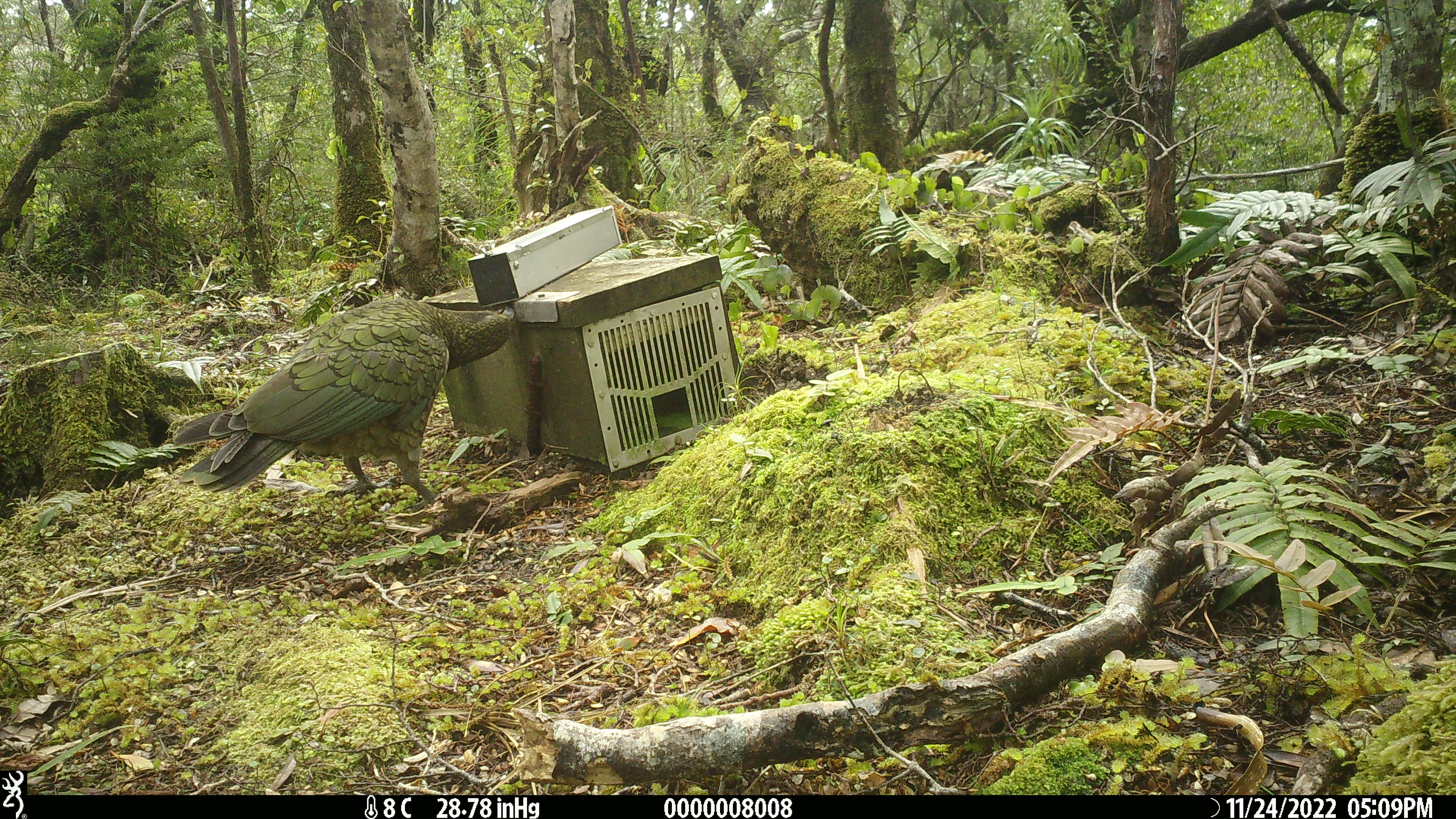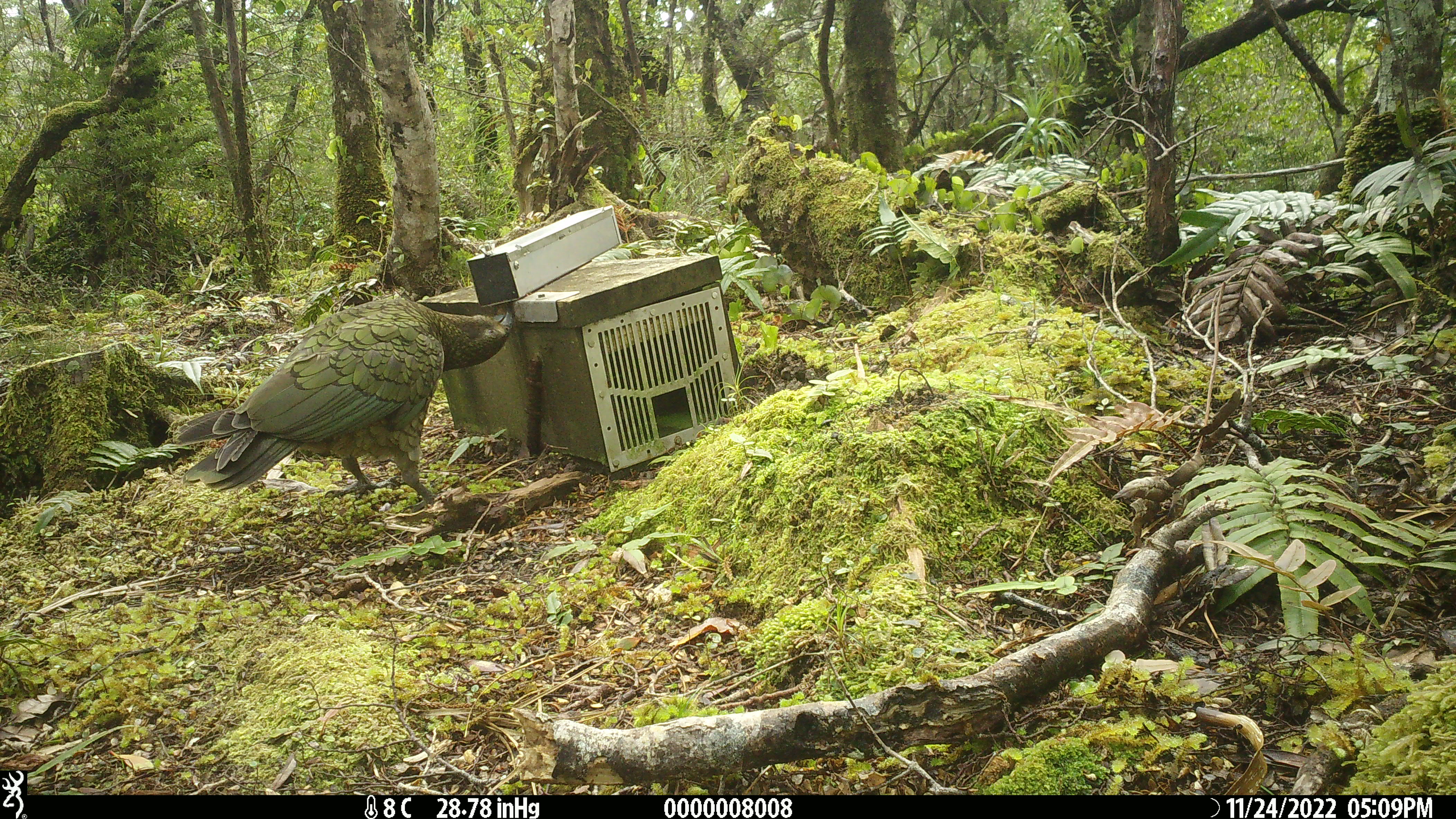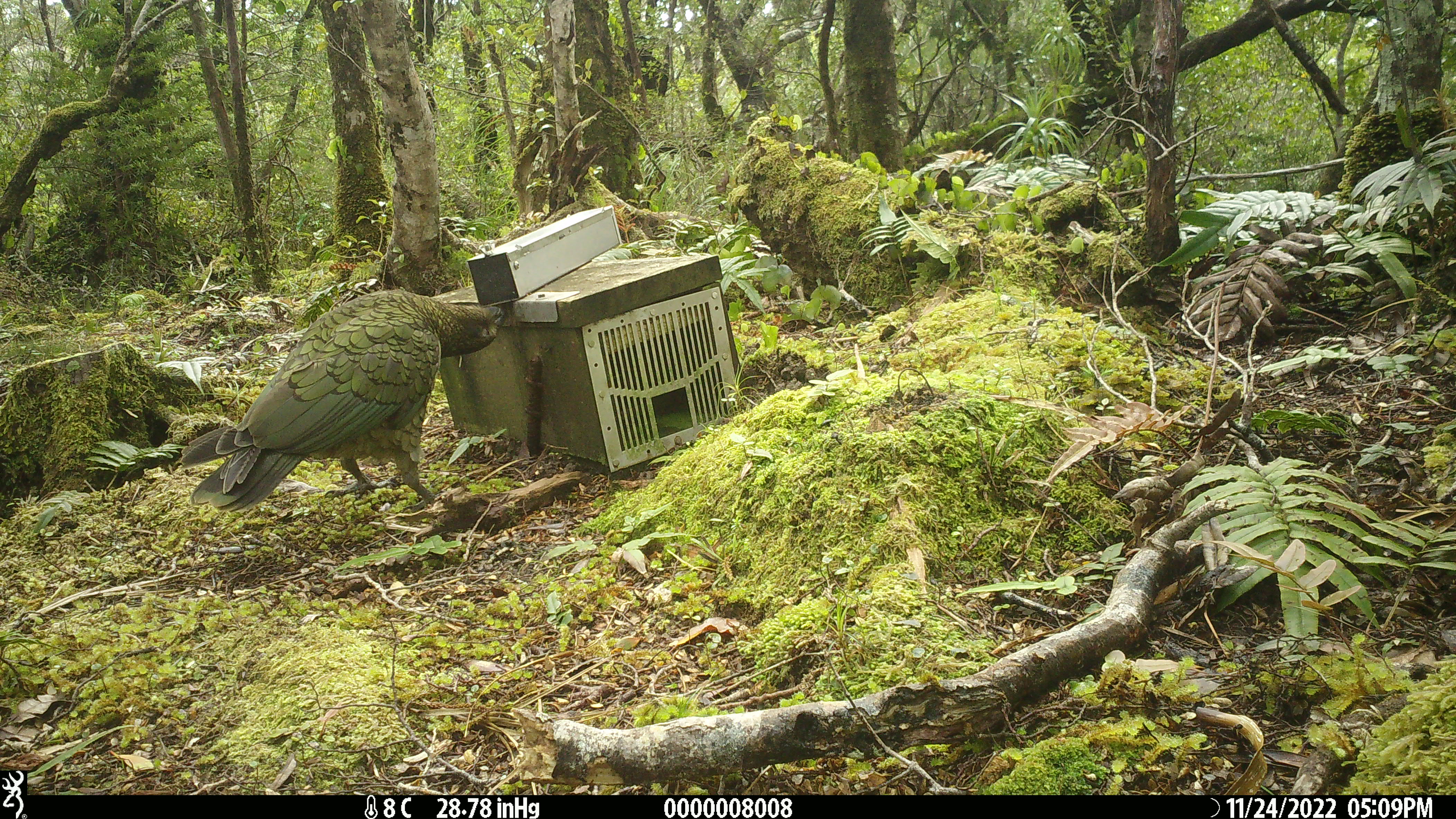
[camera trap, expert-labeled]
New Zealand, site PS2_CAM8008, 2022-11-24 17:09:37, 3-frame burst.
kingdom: Animalia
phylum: Chordata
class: Aves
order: Psittaciformes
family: Strigopidae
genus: Nestor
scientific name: Nestor notabilis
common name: kea